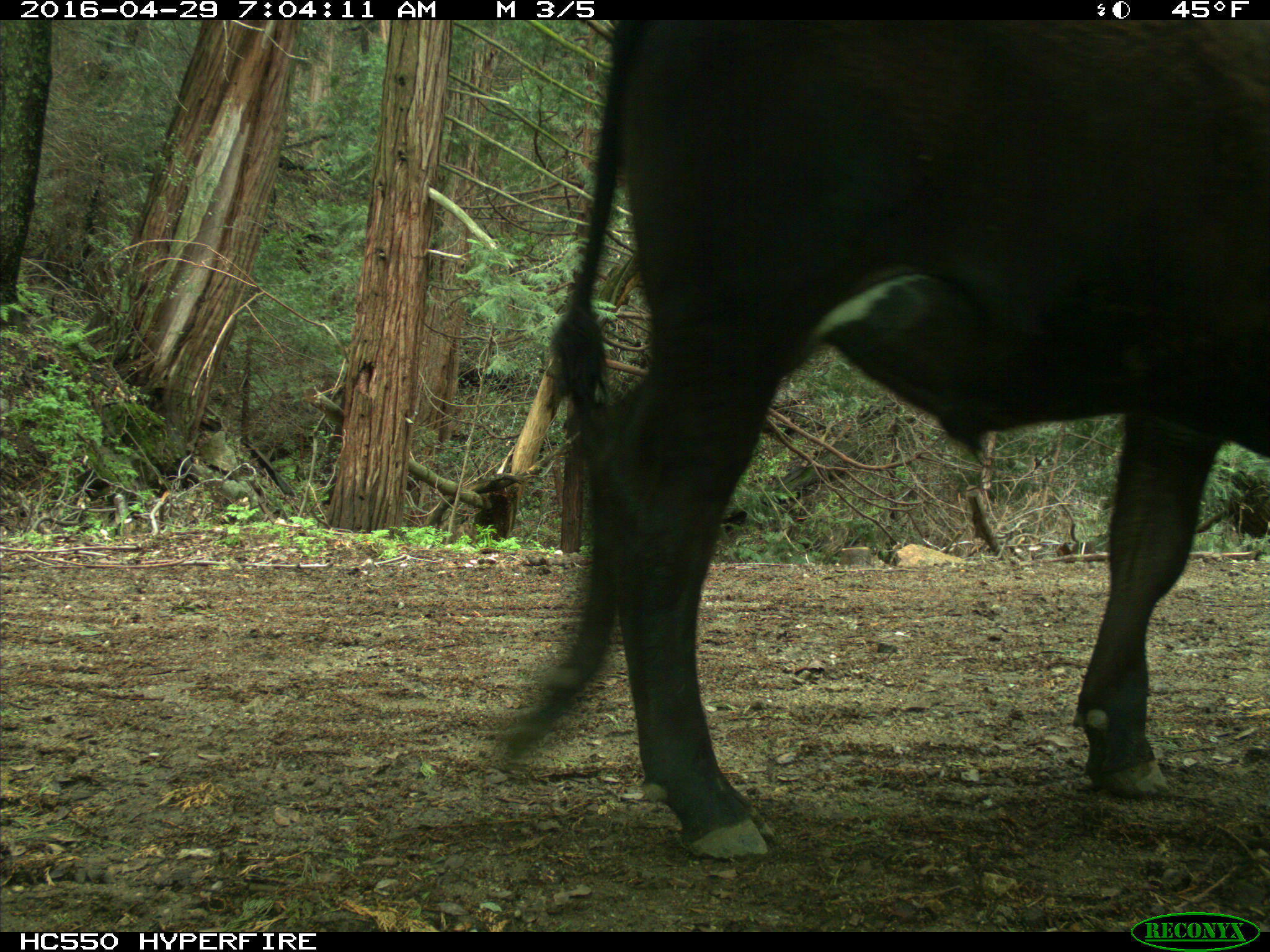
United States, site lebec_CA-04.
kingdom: Animalia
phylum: Chordata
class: Mammalia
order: Artiodactyla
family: Bovidae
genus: Bos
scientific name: Bos taurus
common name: domestic cow